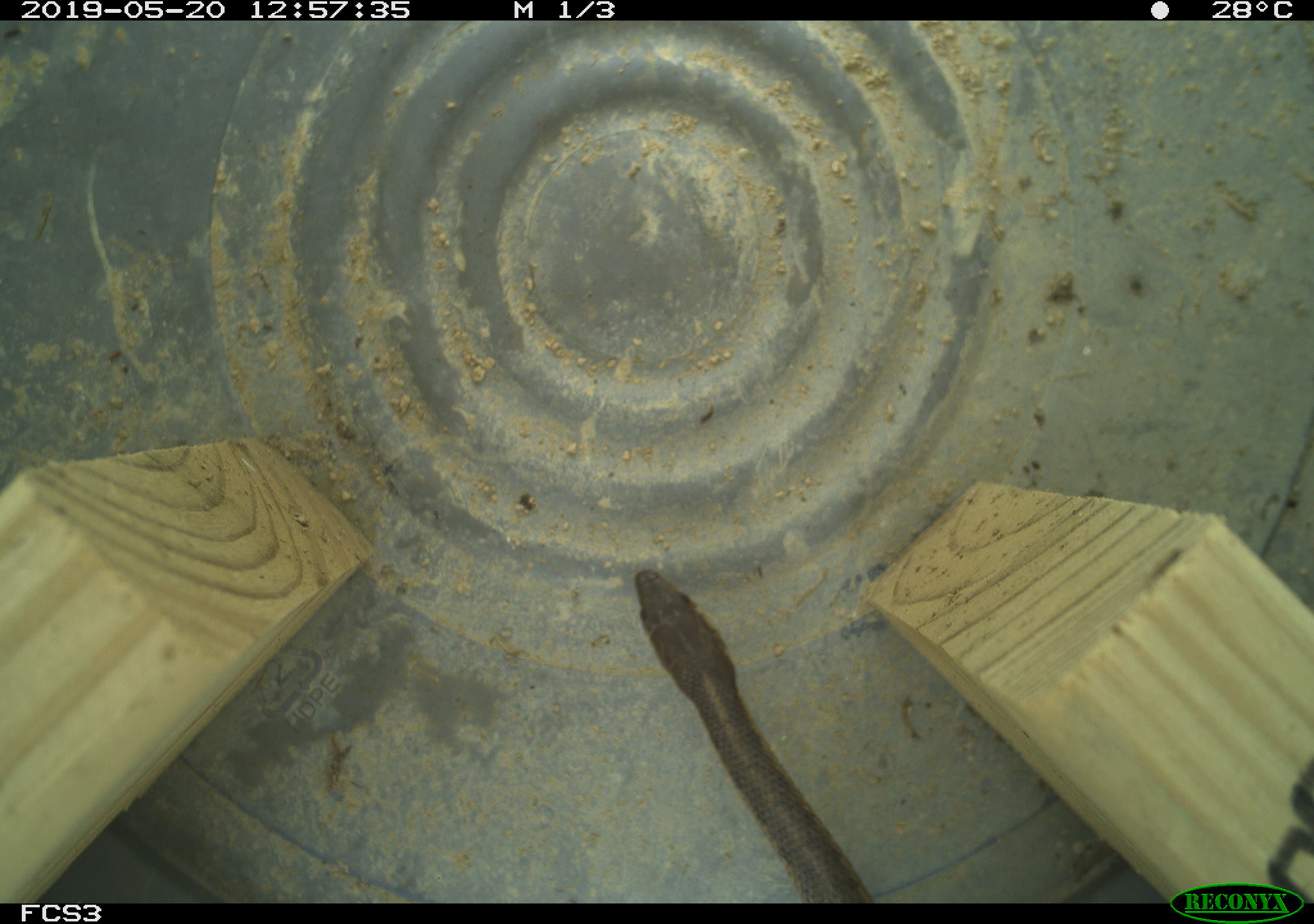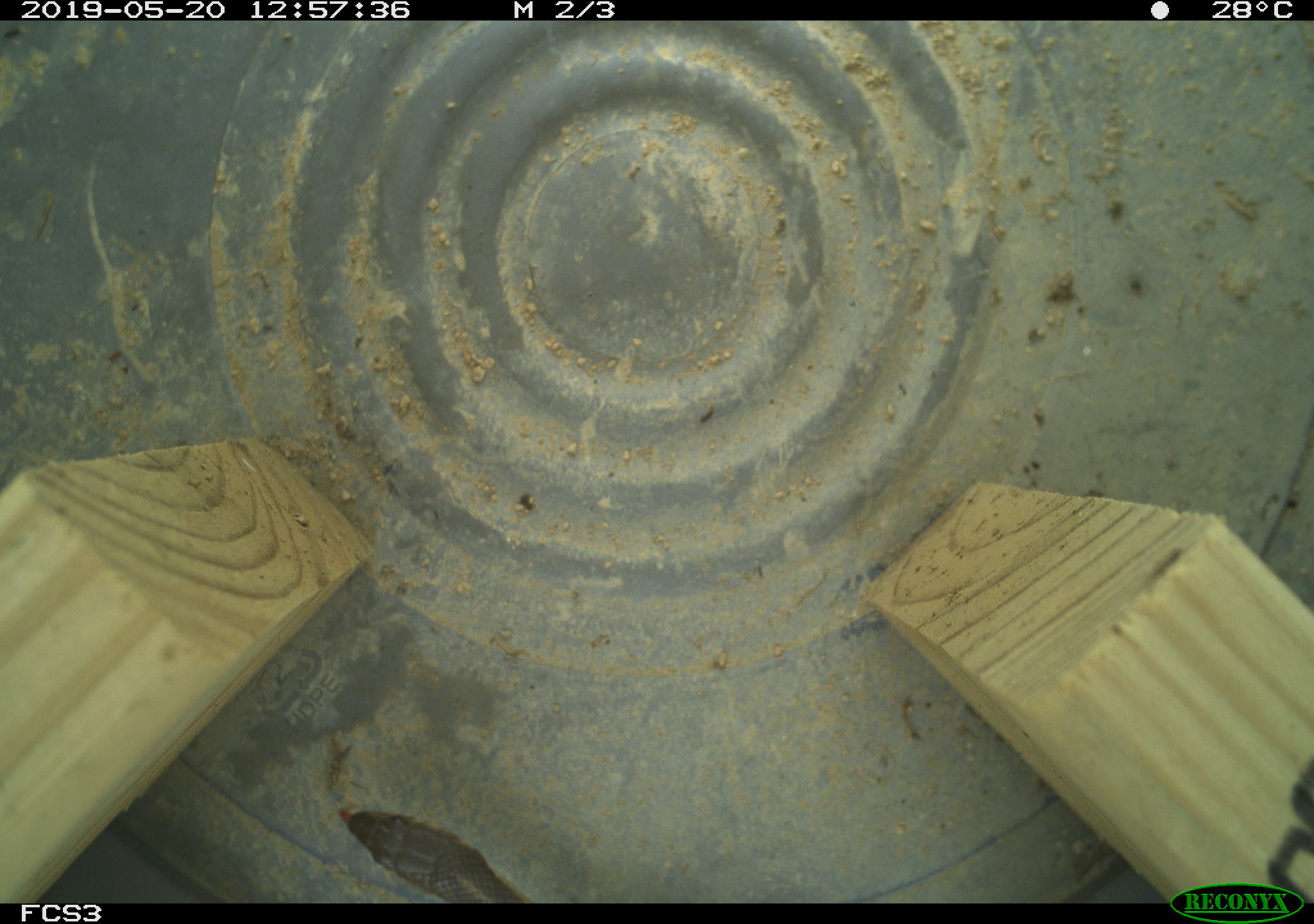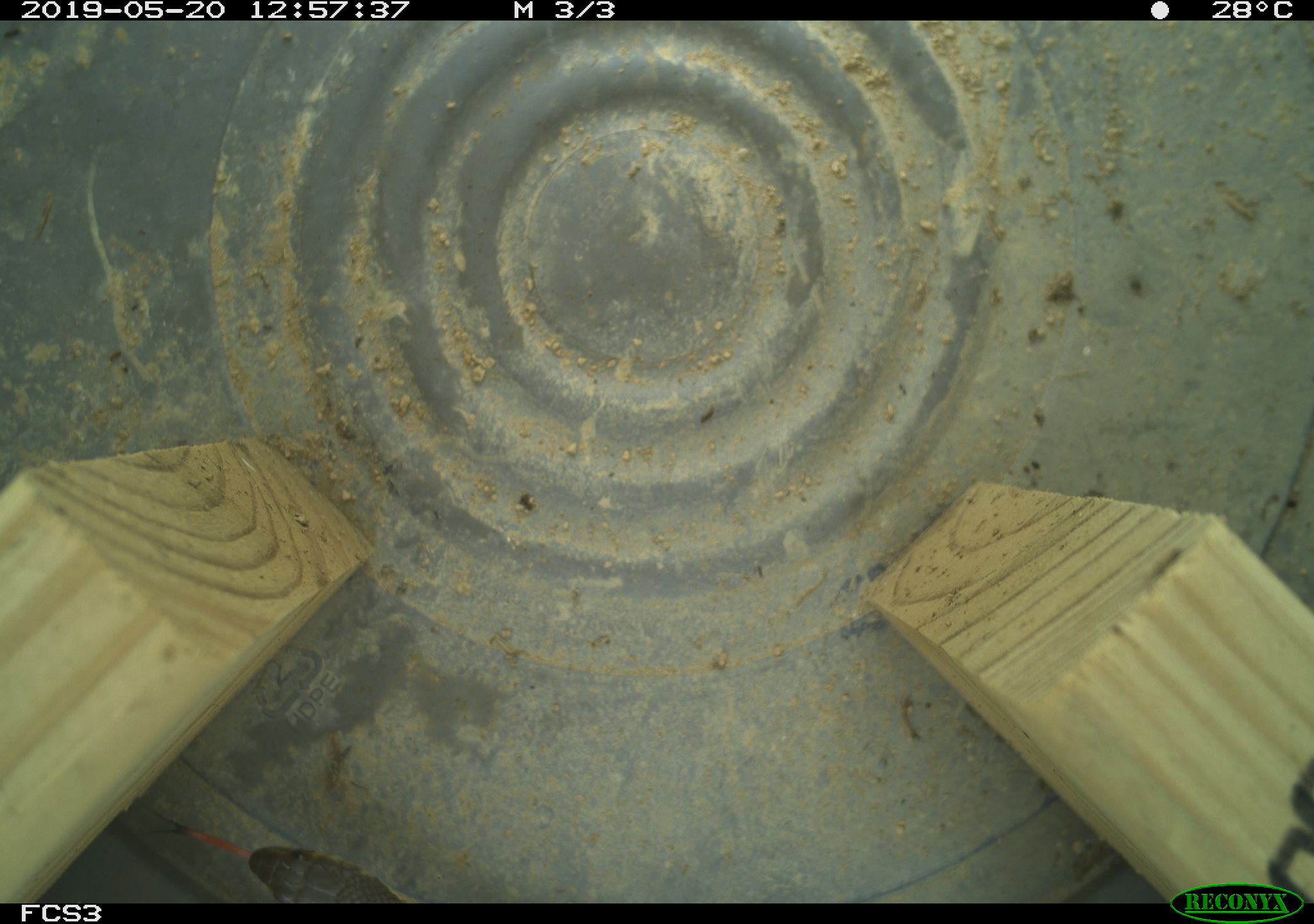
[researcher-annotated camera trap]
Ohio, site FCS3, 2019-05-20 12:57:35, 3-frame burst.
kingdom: Animalia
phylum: Chordata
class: Reptilia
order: Squamata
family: Colubridae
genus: Thamnophis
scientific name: Thamnophis sirtalis sirtalis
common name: eastern gartersnake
Eastern gartersnake (Thamnophis sirtalis sirtalis).